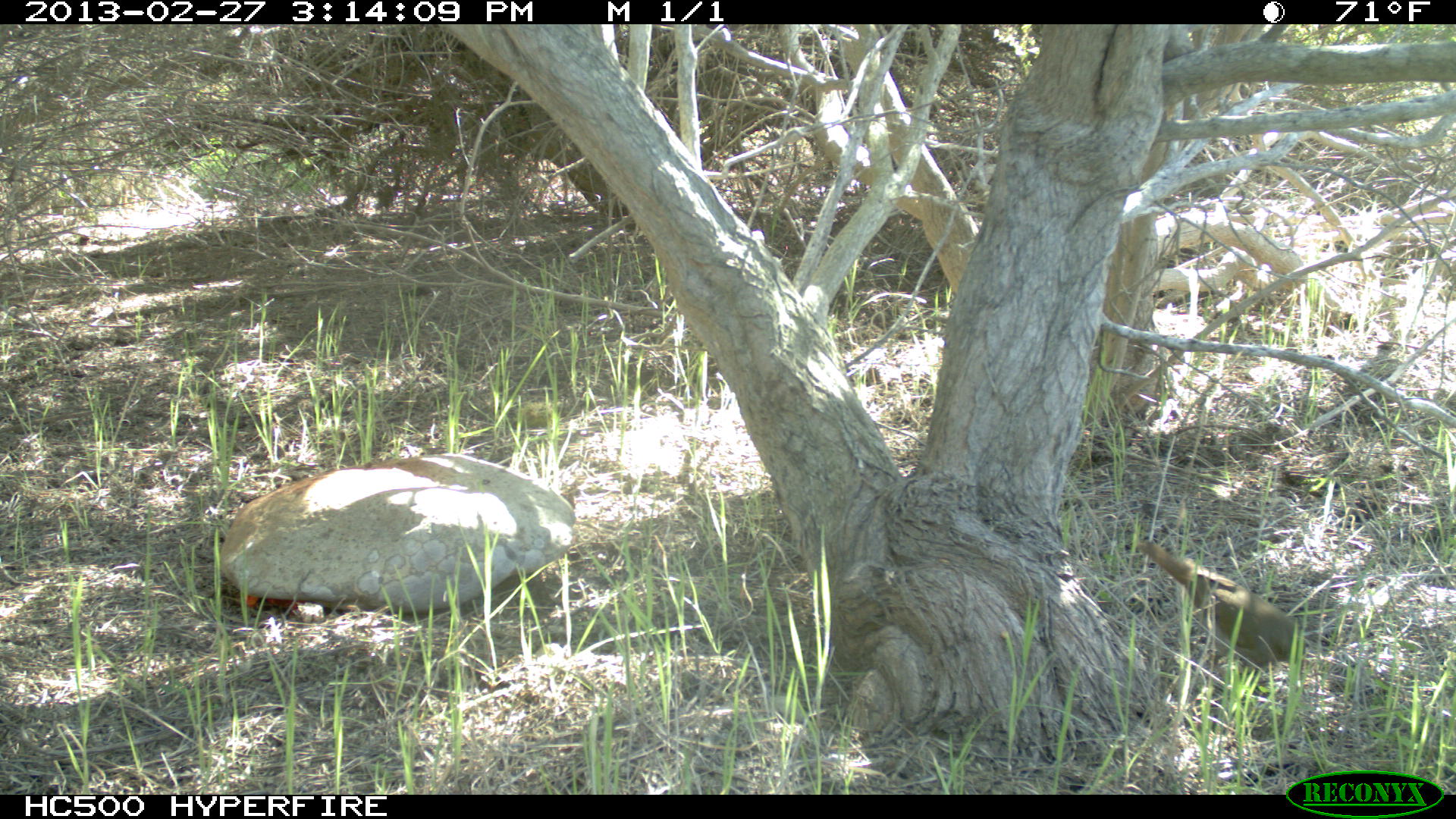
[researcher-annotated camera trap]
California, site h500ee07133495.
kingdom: Animalia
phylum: Chordata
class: Aves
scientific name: Aves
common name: bird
Bird (Aves).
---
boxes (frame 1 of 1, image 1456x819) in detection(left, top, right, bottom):
bird: detection(1136, 539, 1307, 673)